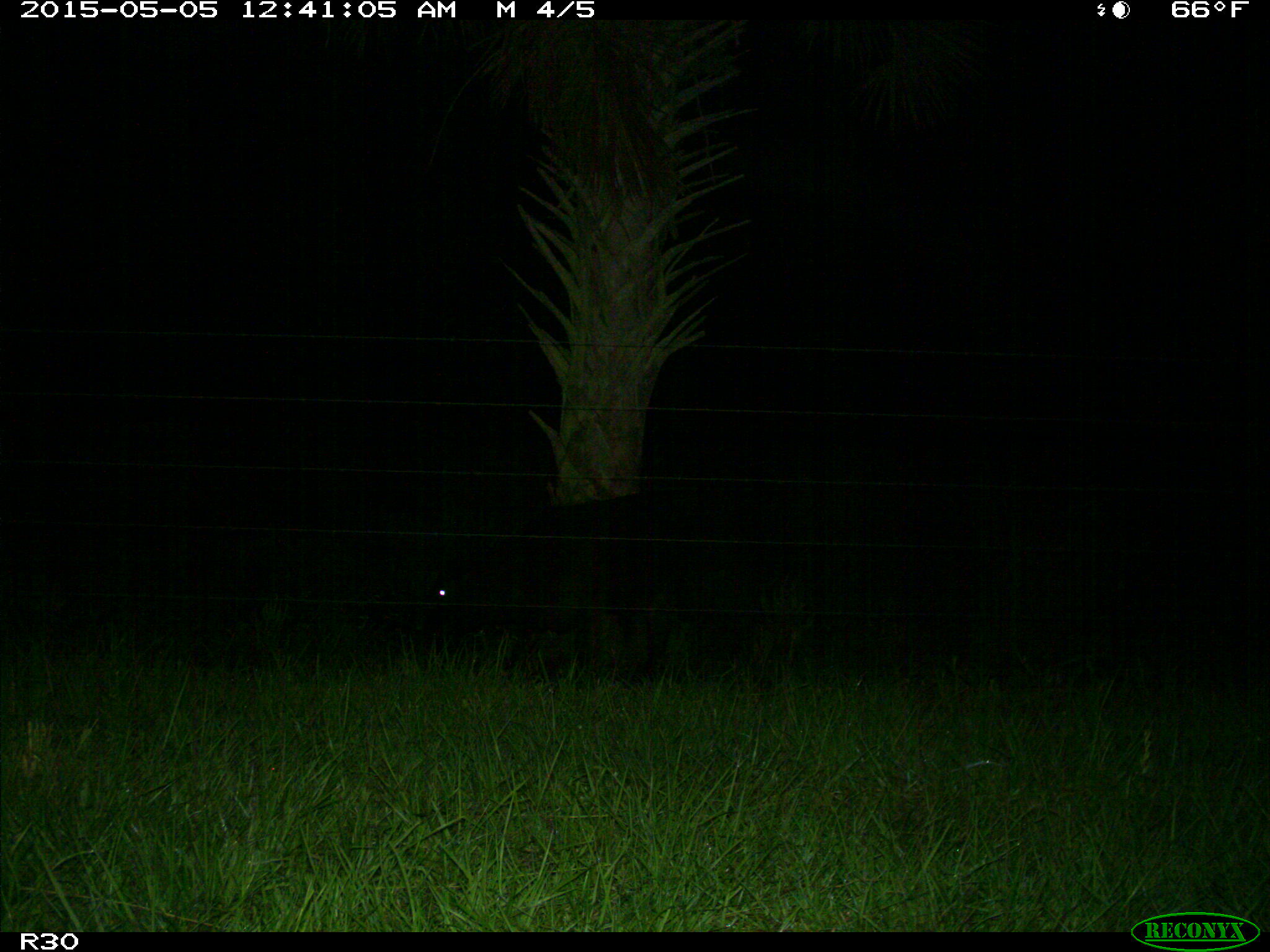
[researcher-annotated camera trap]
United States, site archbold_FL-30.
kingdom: Animalia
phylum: Chordata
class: Mammalia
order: Artiodactyla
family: Bovidae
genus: Bos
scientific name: Bos taurus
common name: domestic cow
Bos taurus (domestic cow).